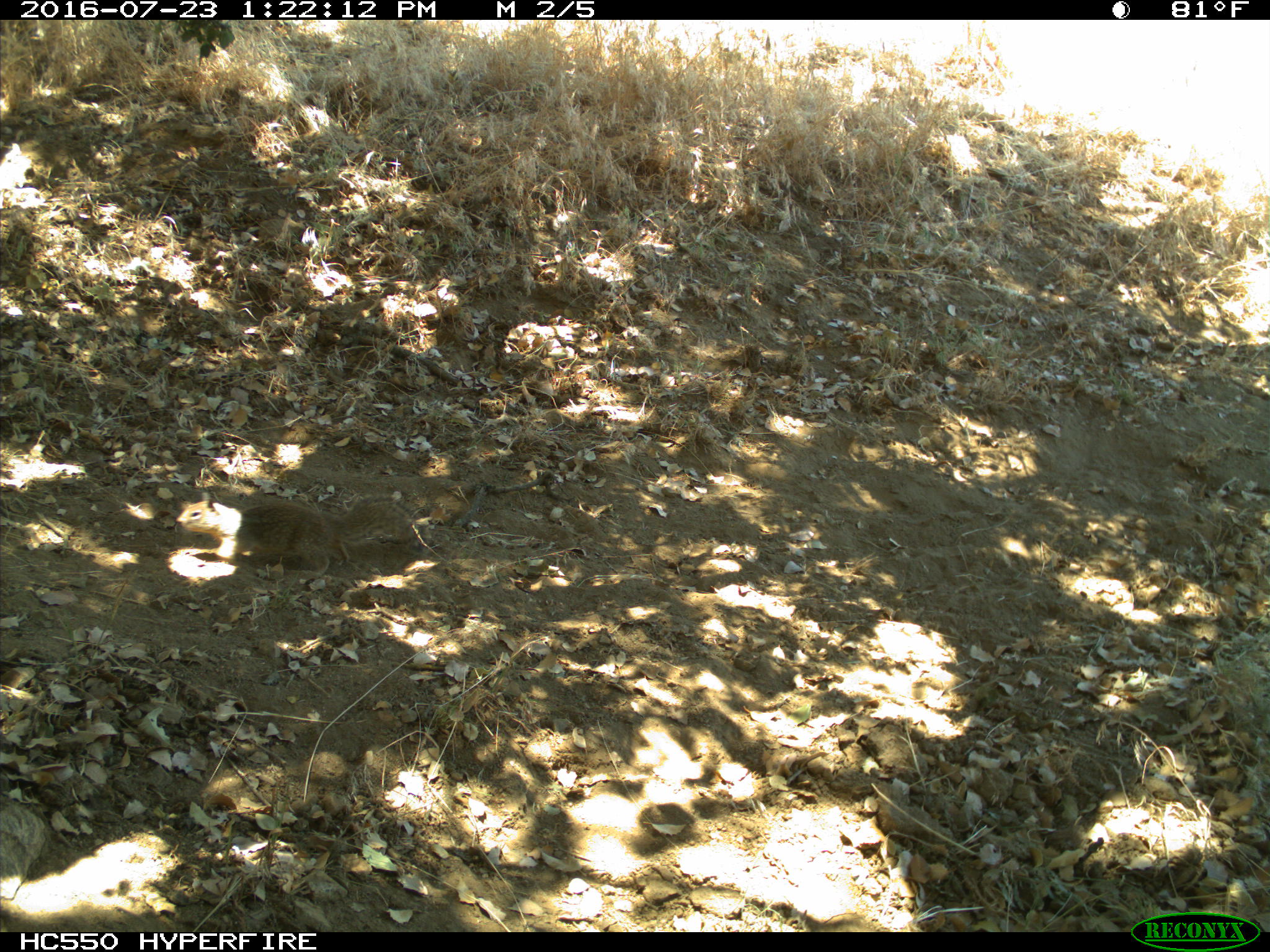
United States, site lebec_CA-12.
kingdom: Animalia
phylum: Chordata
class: Mammalia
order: Rodentia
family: Sciuridae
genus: Otospermophilus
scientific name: Otospermophilus beecheyi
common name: california ground squirrel